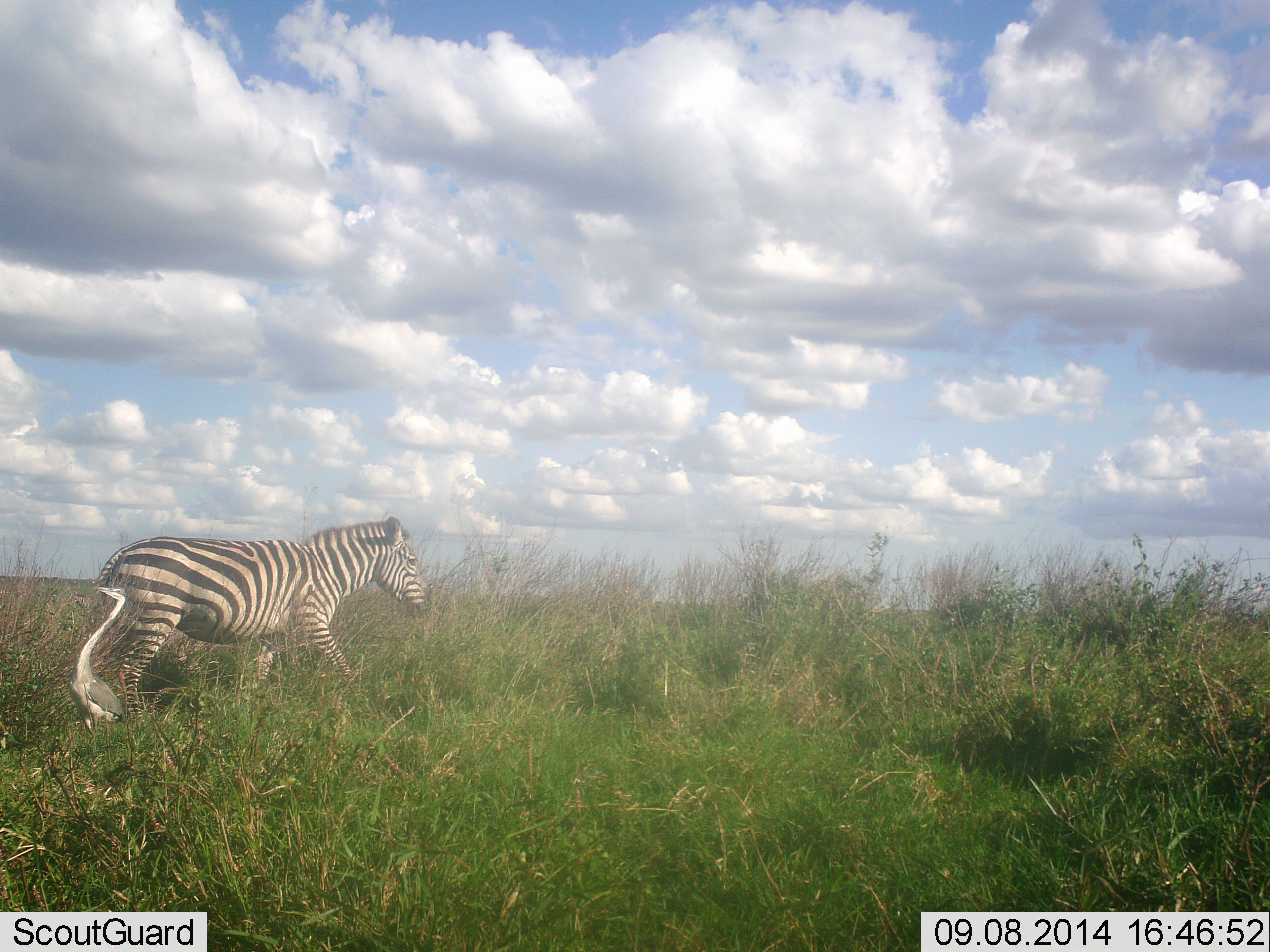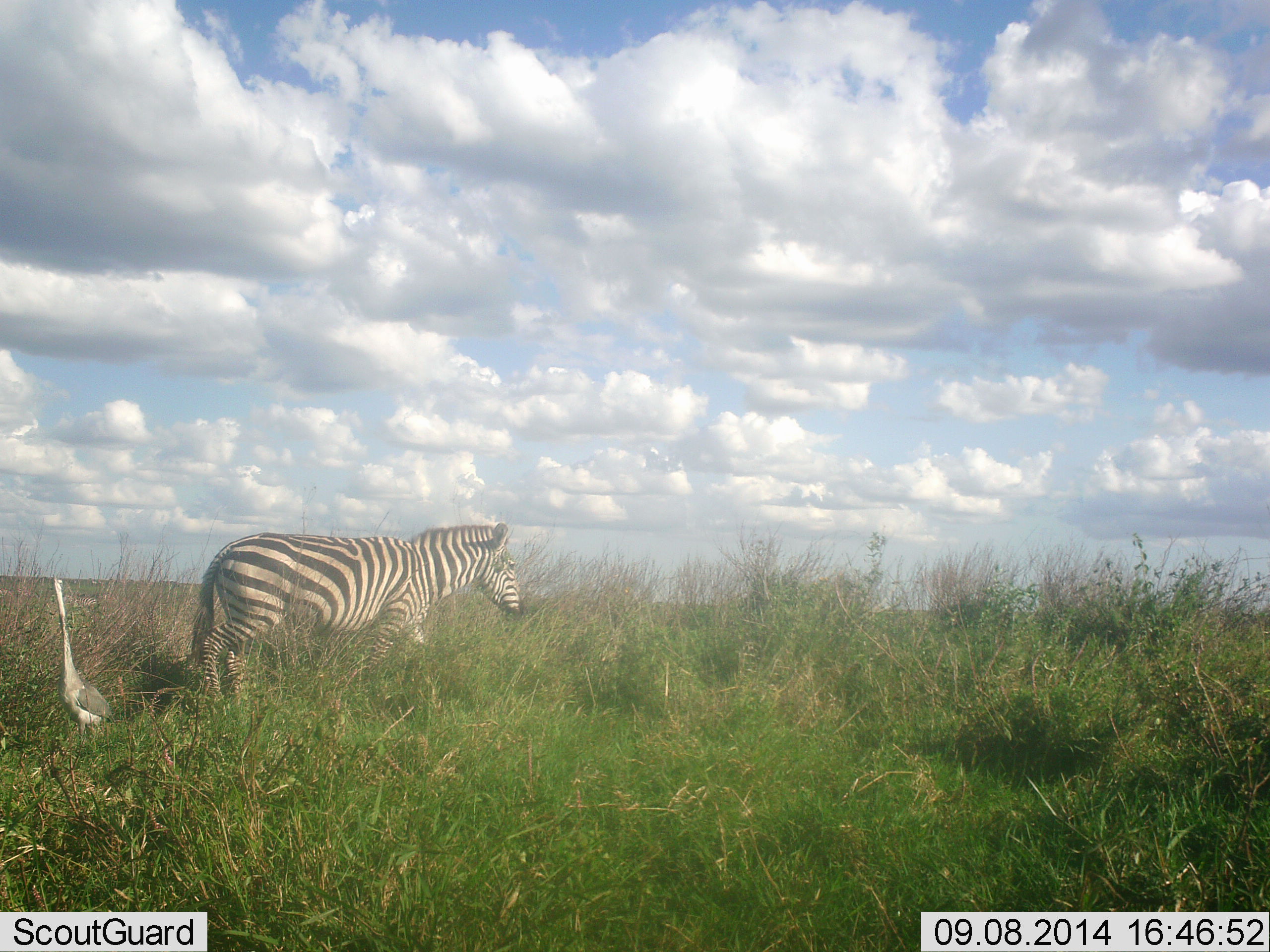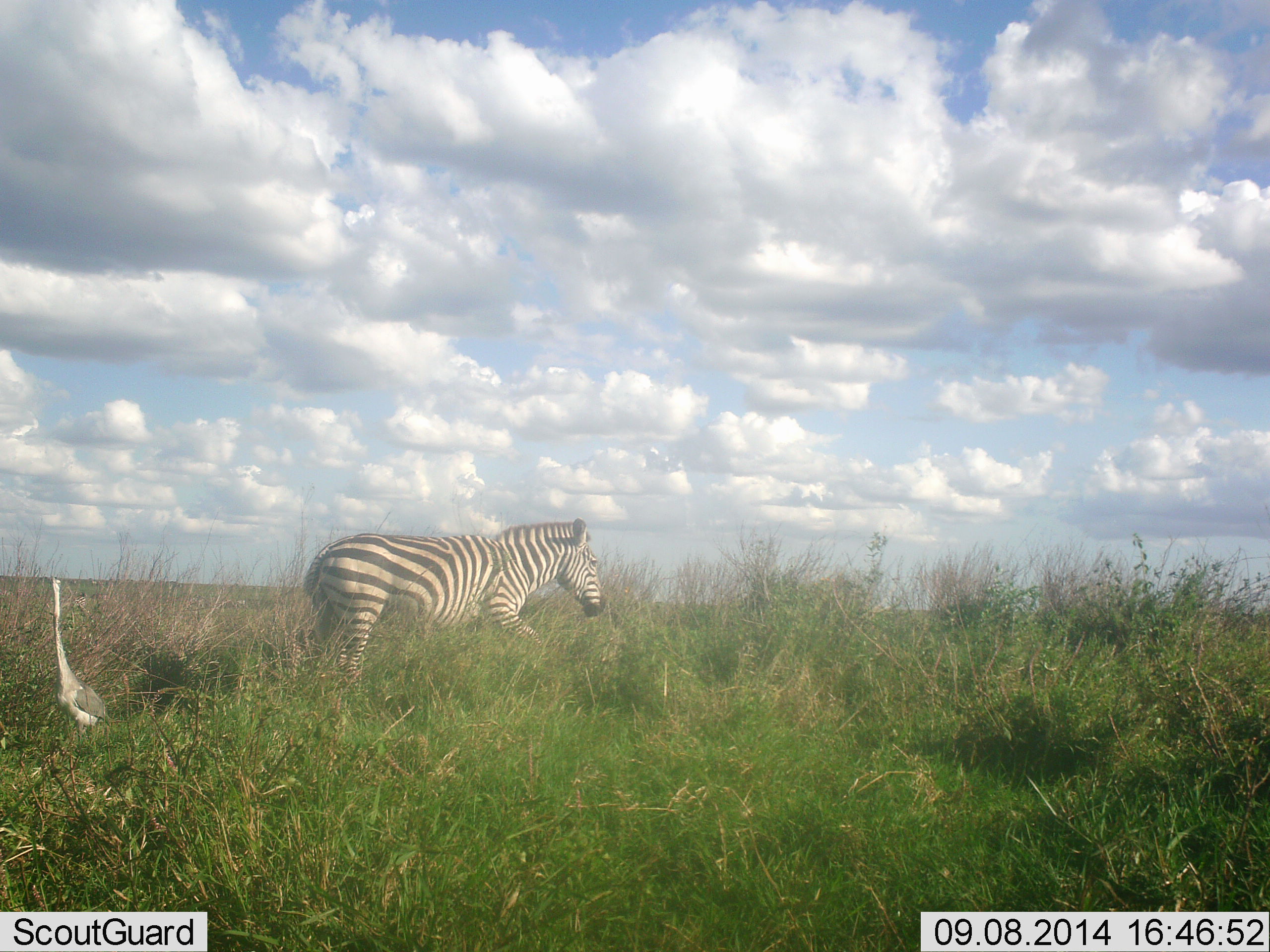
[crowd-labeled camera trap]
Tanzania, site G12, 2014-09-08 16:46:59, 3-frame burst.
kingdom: Animalia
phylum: Chordata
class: Aves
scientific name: Aves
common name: bird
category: otherbird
Otherbird (bird) (Aves), count 1. Behavior (volunteer vote fractions): standing 100%, resting 0%, moving 0%, interacting 0%. Young present (vote fraction): 0%. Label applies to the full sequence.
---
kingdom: Animalia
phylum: Chordata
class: Mammalia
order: Perissodactyla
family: Equidae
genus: Equus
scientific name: Equus quagga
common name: plains zebra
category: zebra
Zebra (plains zebra) (Equus quagga), count 1. Behavior (volunteer vote fractions): standing 10%, resting 0%, moving 90%, interacting 0%. Young present (vote fraction): 0%. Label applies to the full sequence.